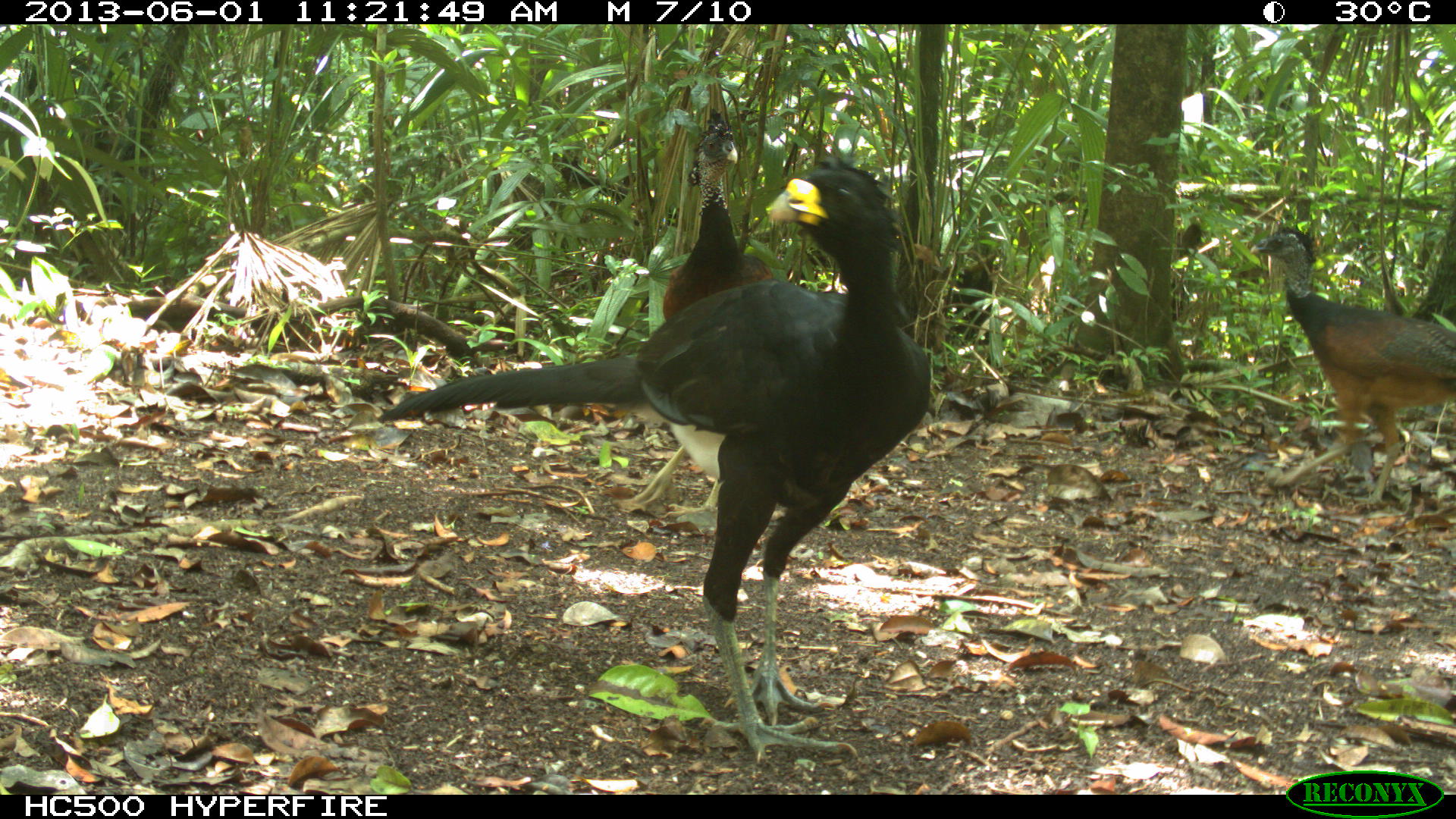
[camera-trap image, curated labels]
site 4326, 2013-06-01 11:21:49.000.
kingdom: Animalia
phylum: Chordata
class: Aves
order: Galliformes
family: Cracidae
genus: Crax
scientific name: Crax rubra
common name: great curassow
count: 4